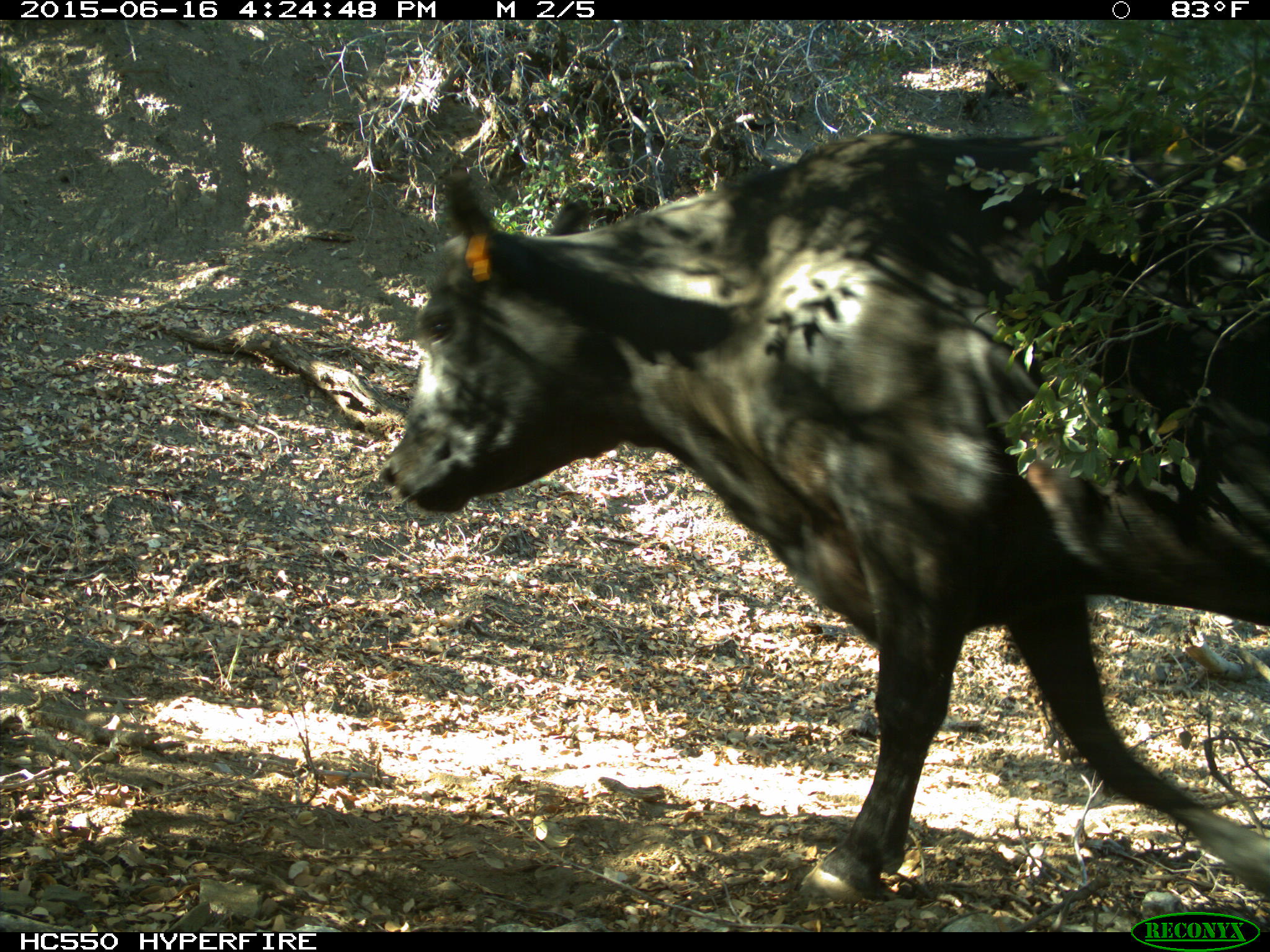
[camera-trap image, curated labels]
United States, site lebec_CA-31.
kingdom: Animalia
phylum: Chordata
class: Mammalia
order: Artiodactyla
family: Bovidae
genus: Bos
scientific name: Bos taurus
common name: domestic cow